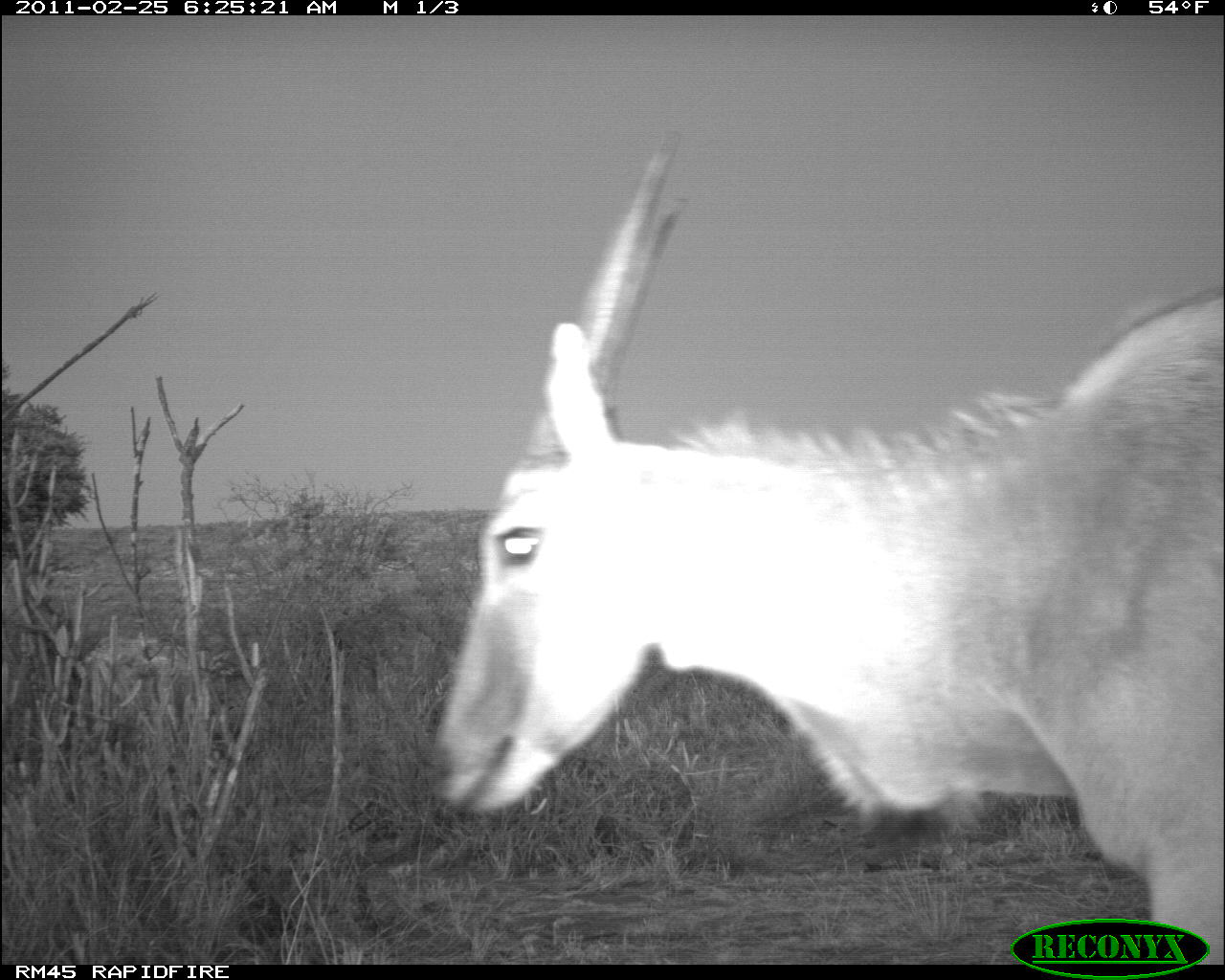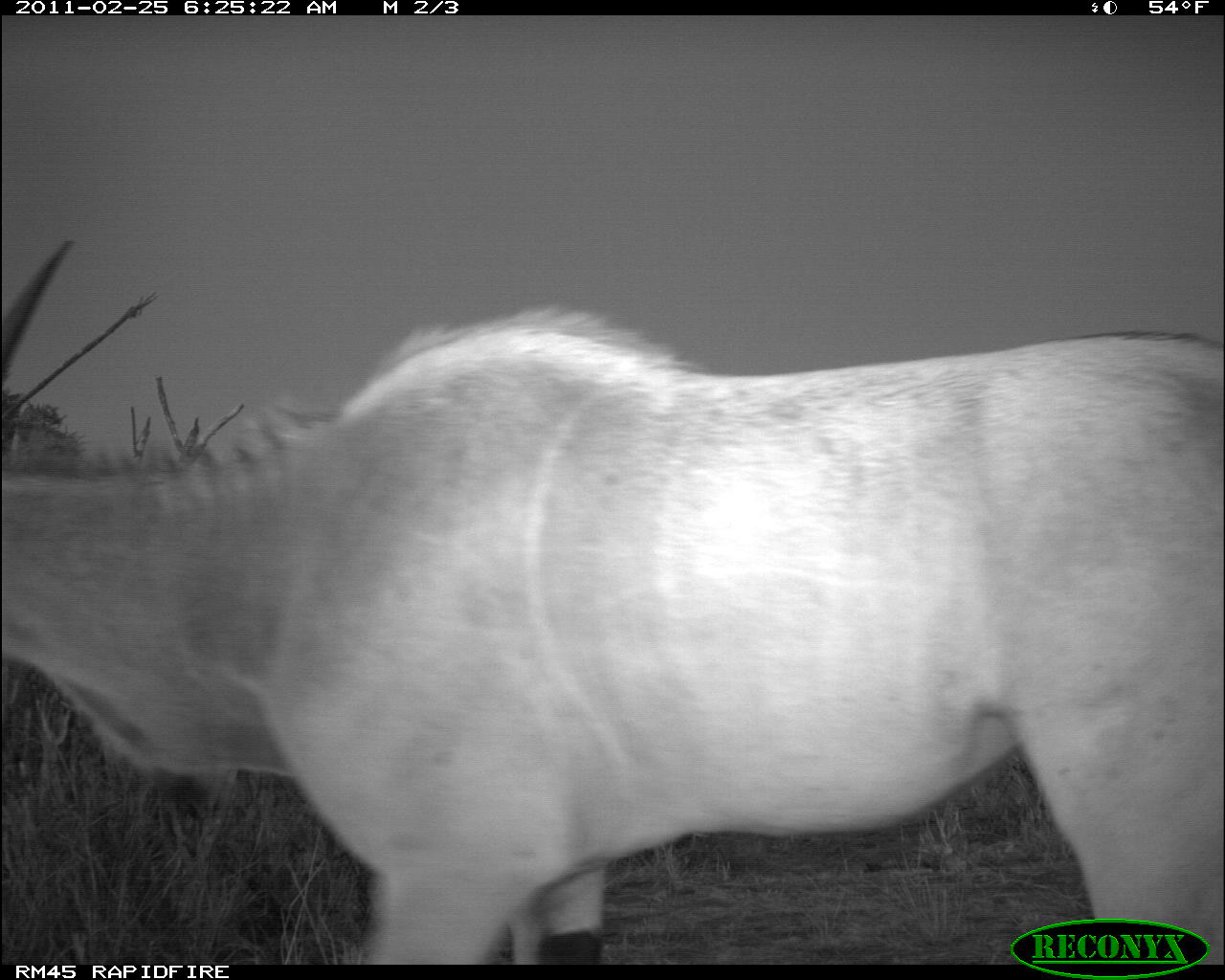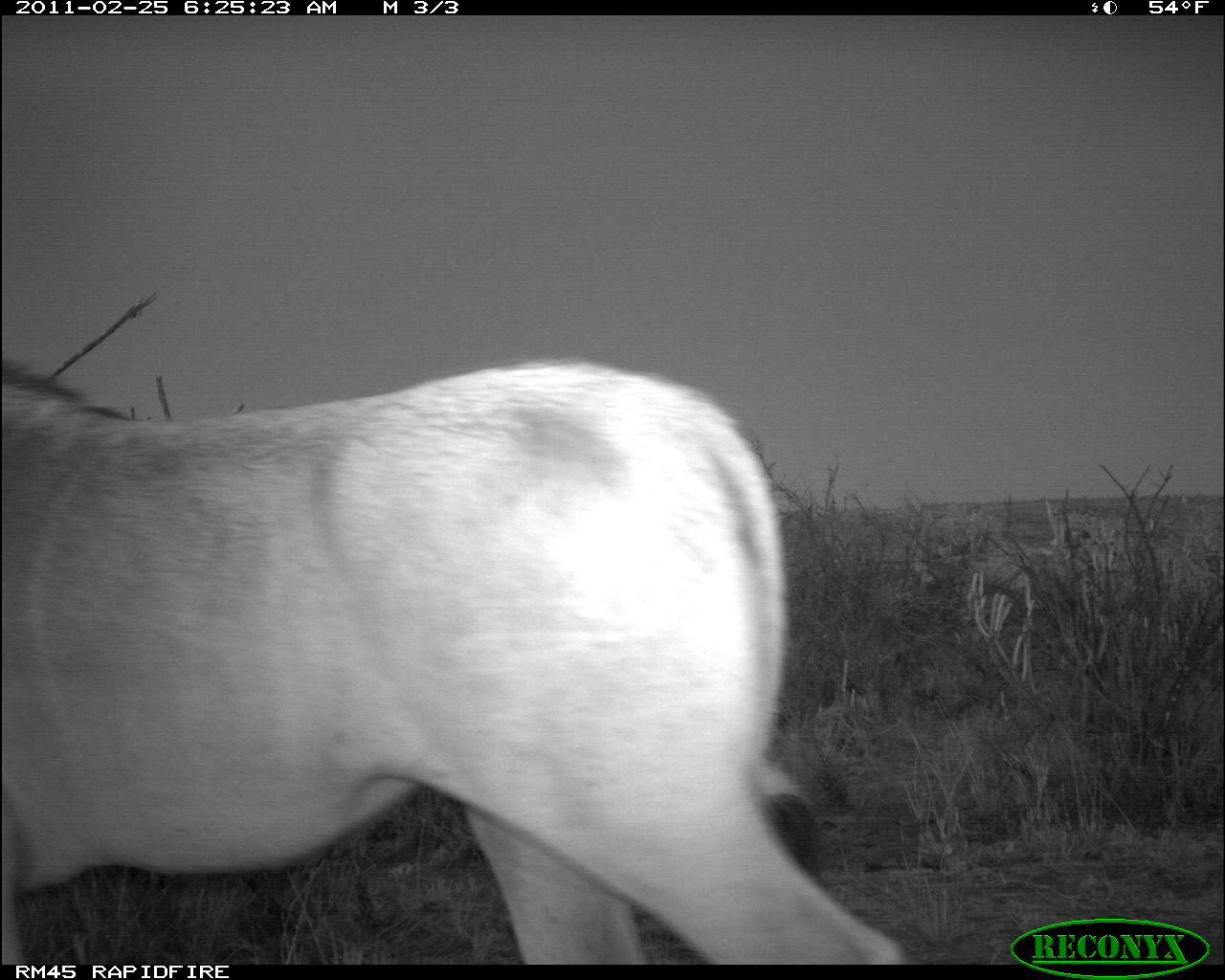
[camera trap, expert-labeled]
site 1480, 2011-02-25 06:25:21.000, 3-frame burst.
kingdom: Animalia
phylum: Chordata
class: Mammalia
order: Artiodactyla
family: Bovidae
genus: Madoqua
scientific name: Madoqua guentheri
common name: günther's dik-dik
Madoqua guentheri (günther's dik-dik), count 1.